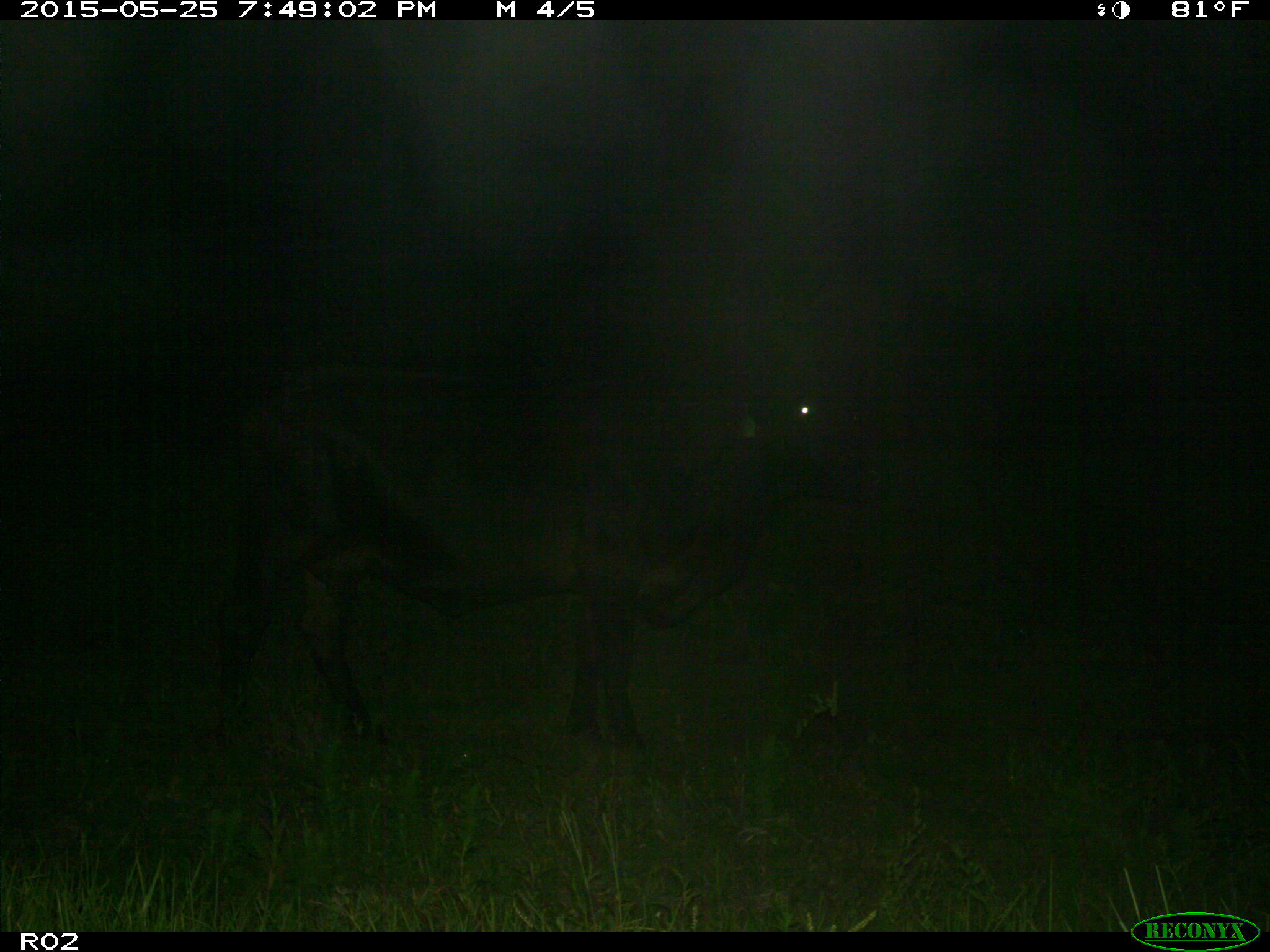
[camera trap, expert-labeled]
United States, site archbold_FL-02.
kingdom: Animalia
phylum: Chordata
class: Mammalia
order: Artiodactyla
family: Bovidae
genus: Bos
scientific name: Bos taurus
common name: domestic cow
Bos taurus (domestic cow).